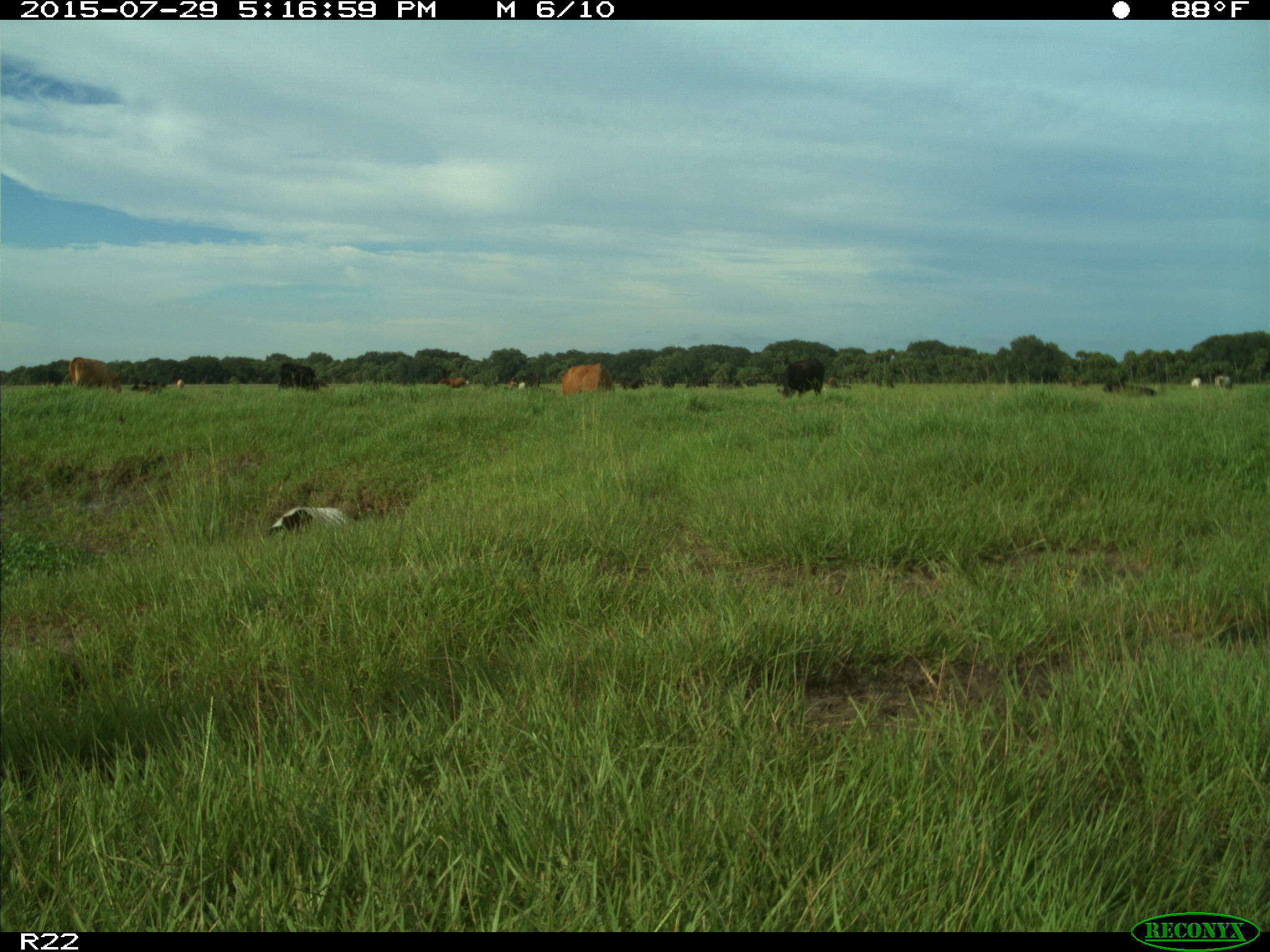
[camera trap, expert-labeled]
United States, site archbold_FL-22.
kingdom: Animalia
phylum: Chordata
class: Mammalia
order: Artiodactyla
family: Bovidae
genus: Bos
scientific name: Bos taurus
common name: domestic cow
Bos taurus (domestic cow).